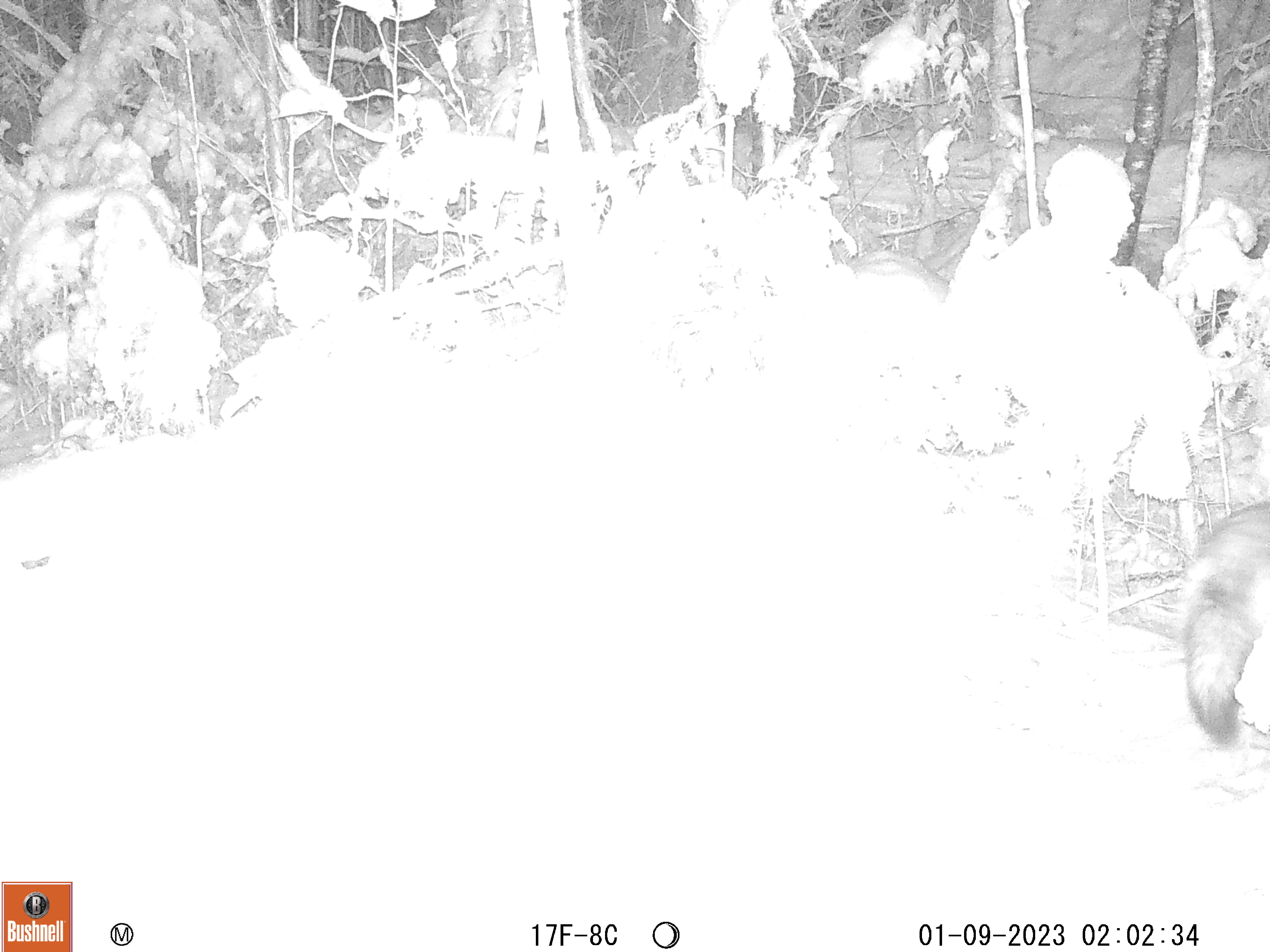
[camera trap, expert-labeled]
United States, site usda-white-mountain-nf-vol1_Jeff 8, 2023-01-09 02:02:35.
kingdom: Animalia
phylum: Chordata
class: Mammalia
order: Carnivora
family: Canidae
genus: Canis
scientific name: Canis latrans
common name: coyote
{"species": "coyote (Canis latrans)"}